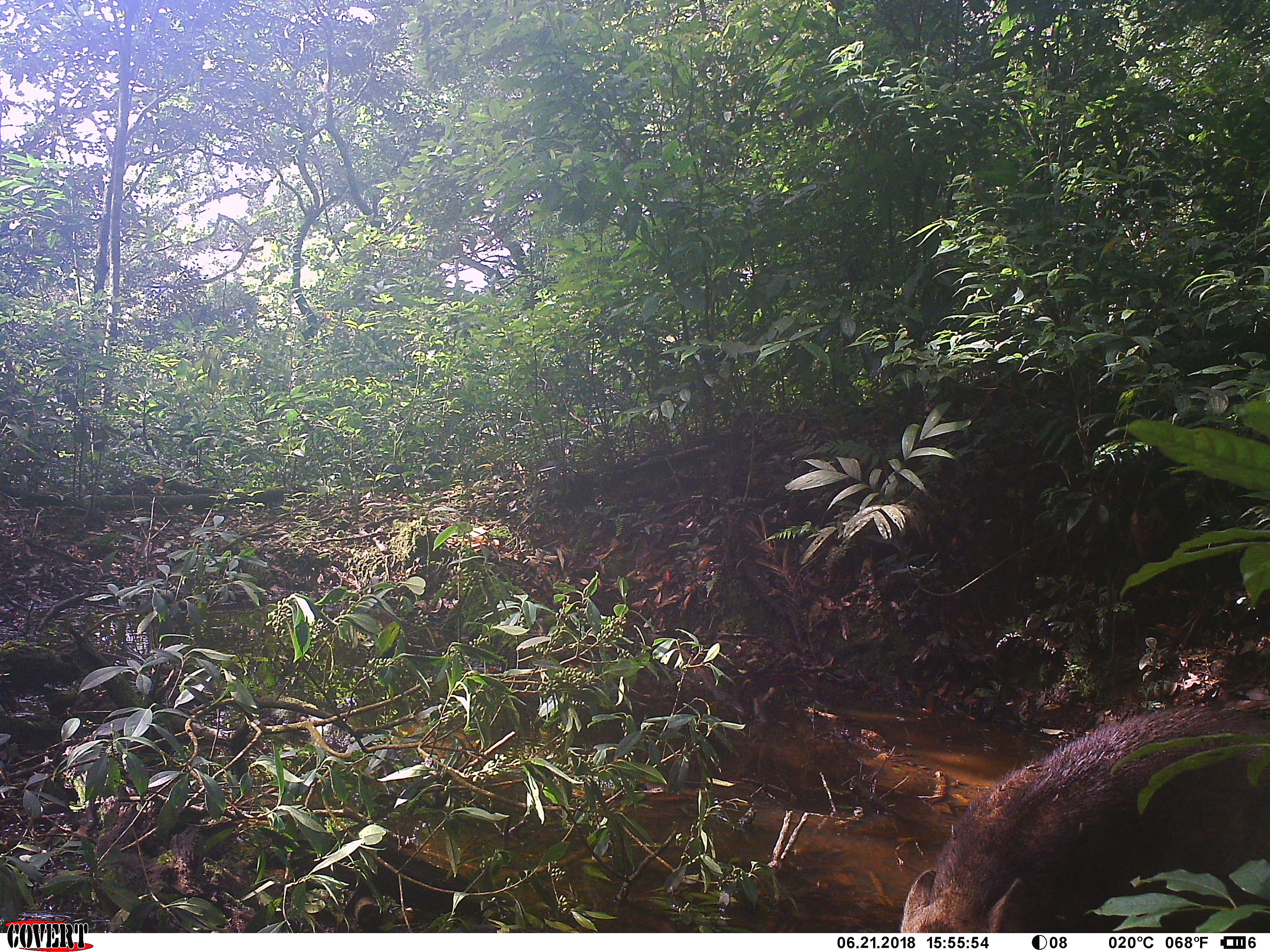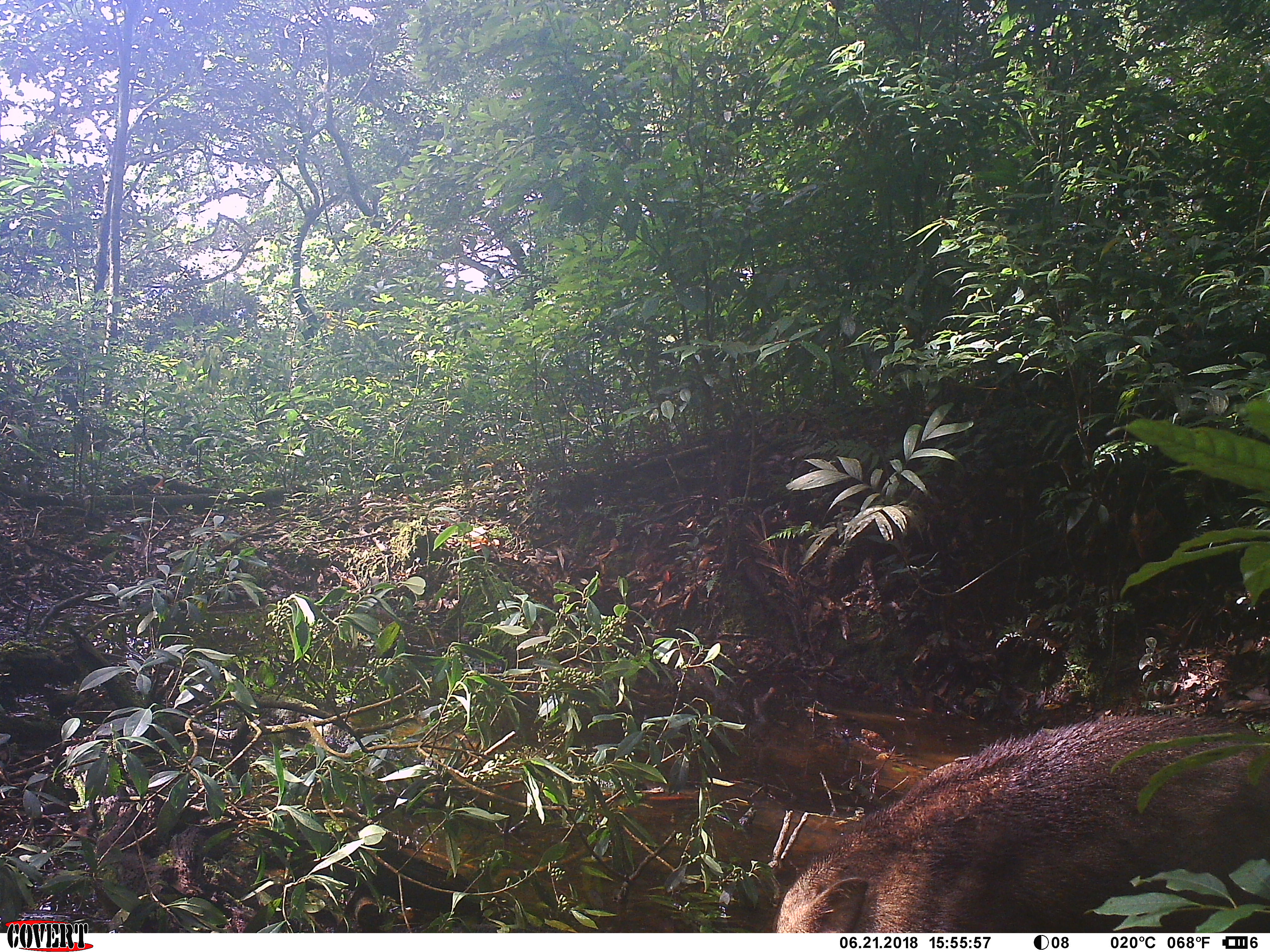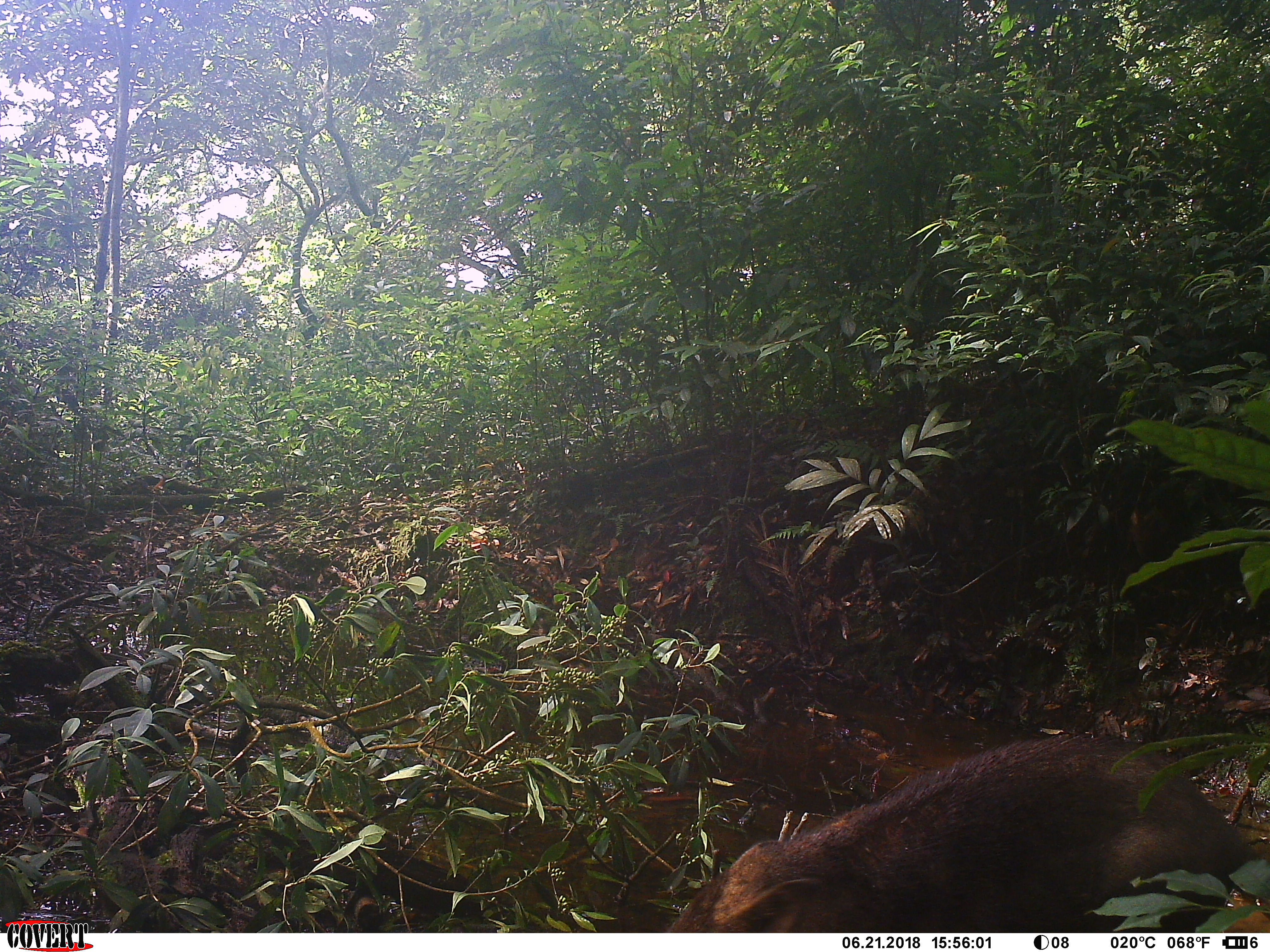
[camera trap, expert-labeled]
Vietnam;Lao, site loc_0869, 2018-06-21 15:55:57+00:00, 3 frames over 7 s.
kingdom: Animalia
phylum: Chordata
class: Mammalia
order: Artiodactyla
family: Suidae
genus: Sus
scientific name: Sus scrofa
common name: eurasian wild pig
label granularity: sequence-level